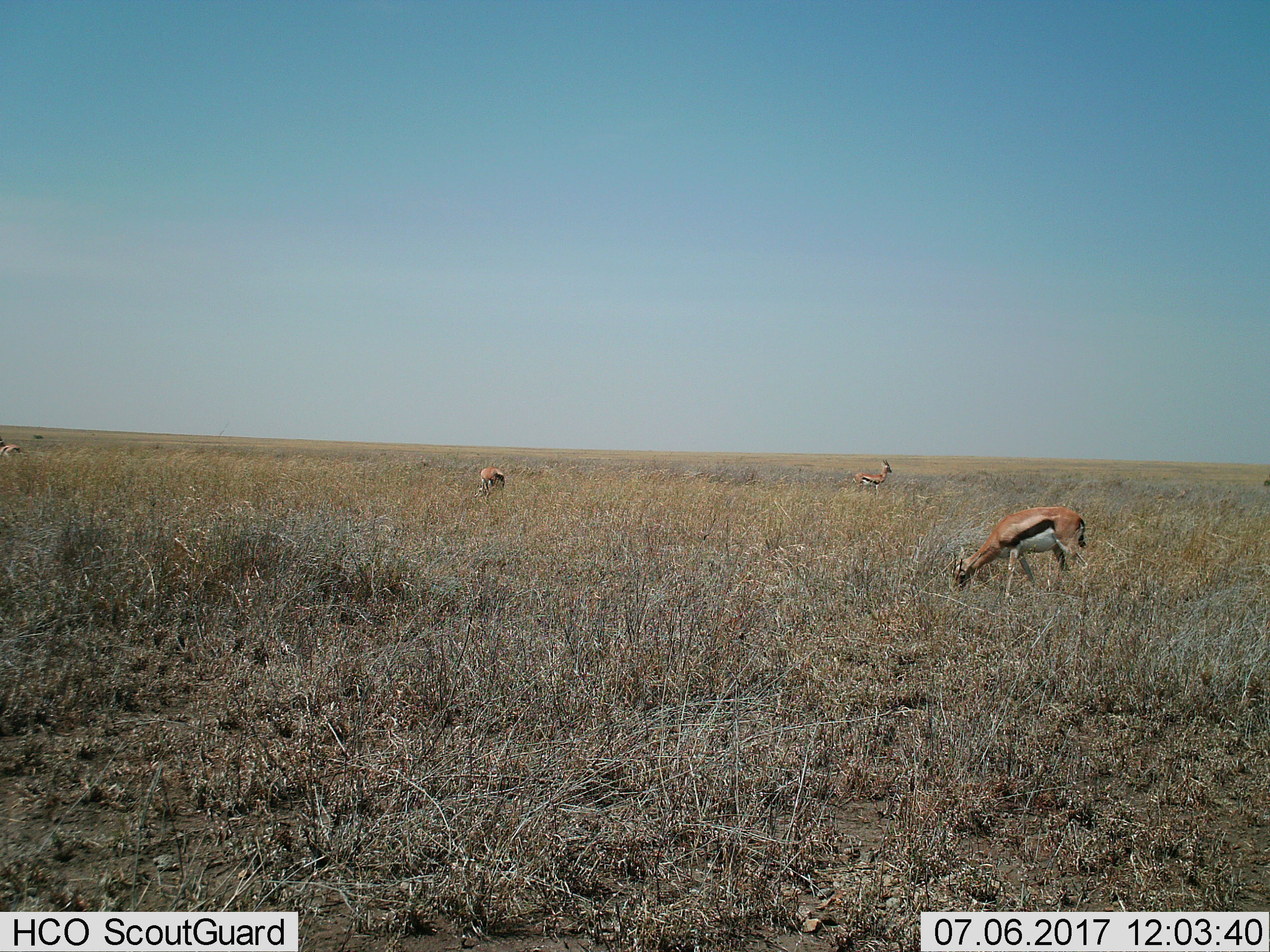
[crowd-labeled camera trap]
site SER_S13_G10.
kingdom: Animalia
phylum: Chordata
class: Mammalia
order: Artiodactyla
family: Bovidae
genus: Eudorcas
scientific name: Eudorcas thomsonii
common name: thomson's gazelle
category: gazellethomsons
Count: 4.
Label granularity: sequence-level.